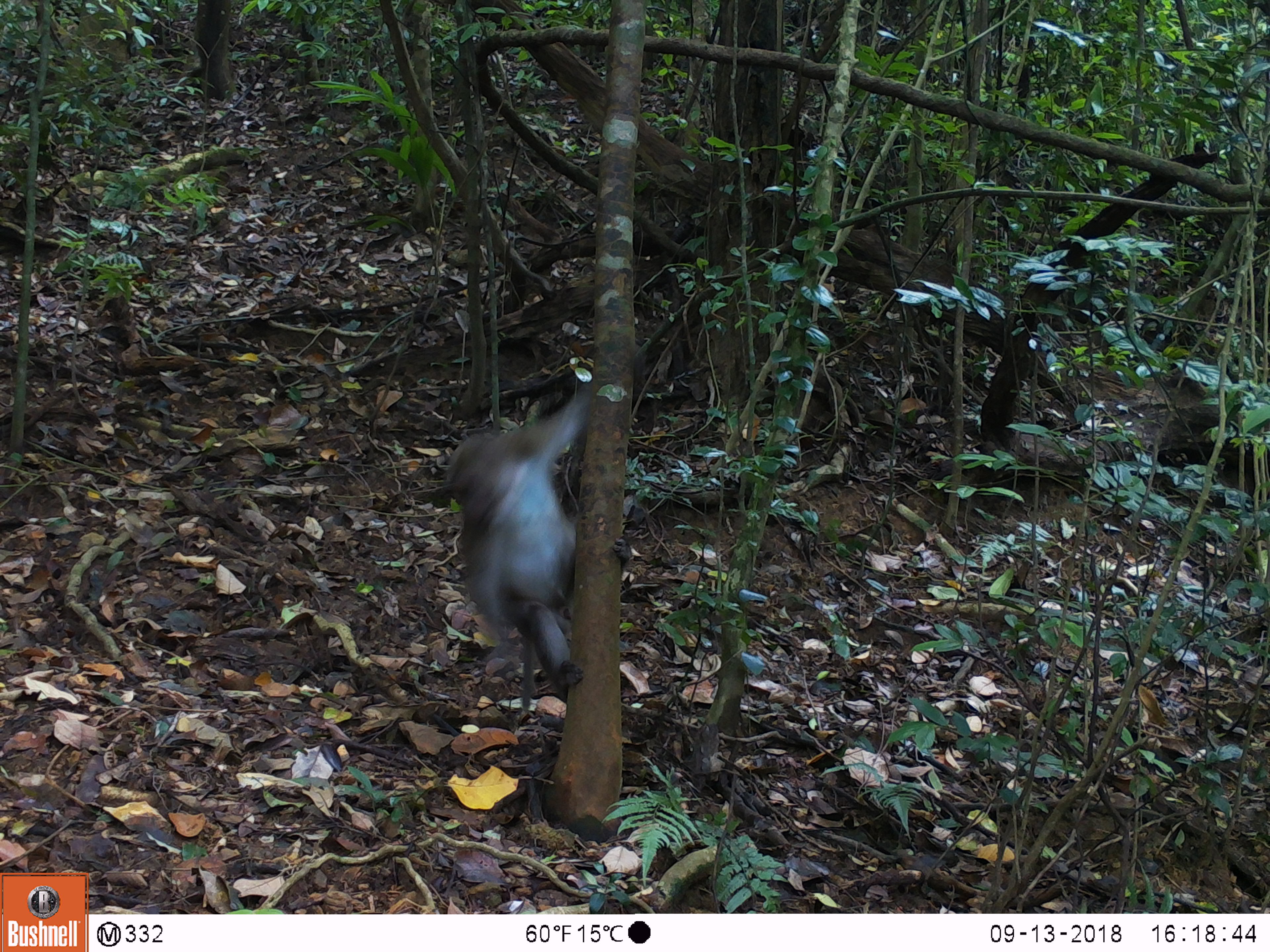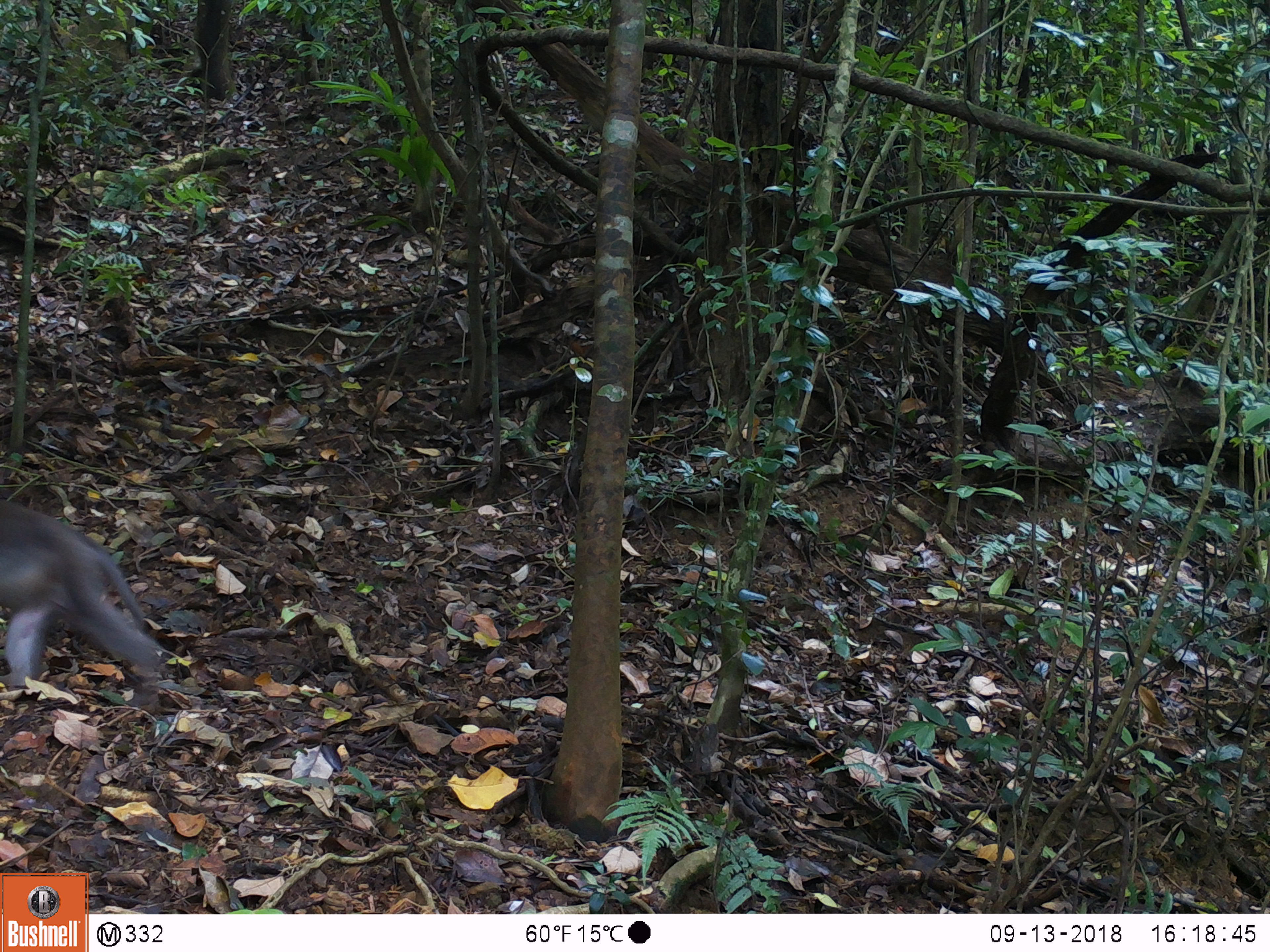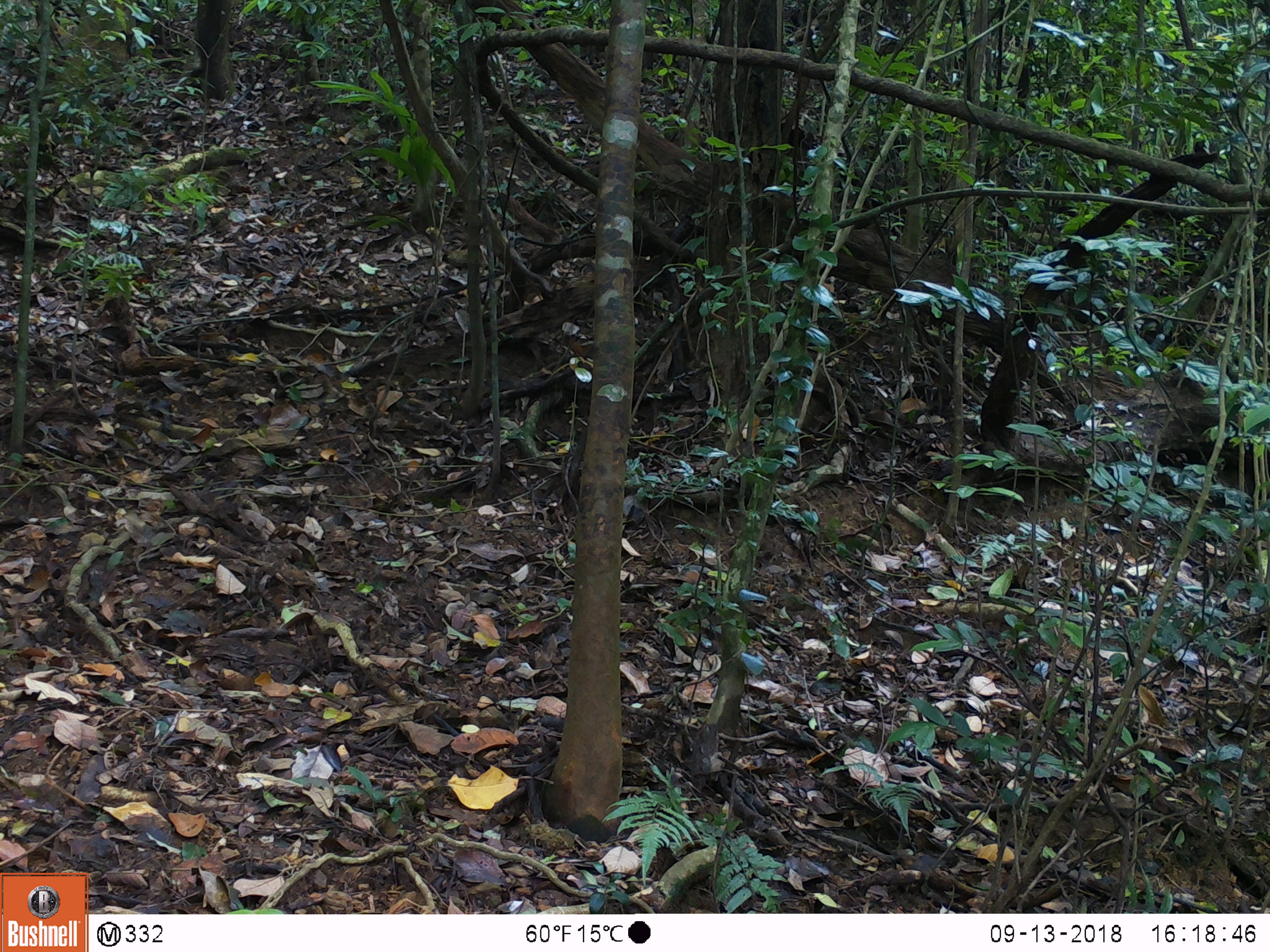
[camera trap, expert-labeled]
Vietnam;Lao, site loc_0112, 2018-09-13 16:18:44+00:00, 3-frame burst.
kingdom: Animalia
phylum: Chordata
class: Mammalia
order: Primates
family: Cercopithecidae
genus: Macaca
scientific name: Macaca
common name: macaques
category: assam or rhesus macaque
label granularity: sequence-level